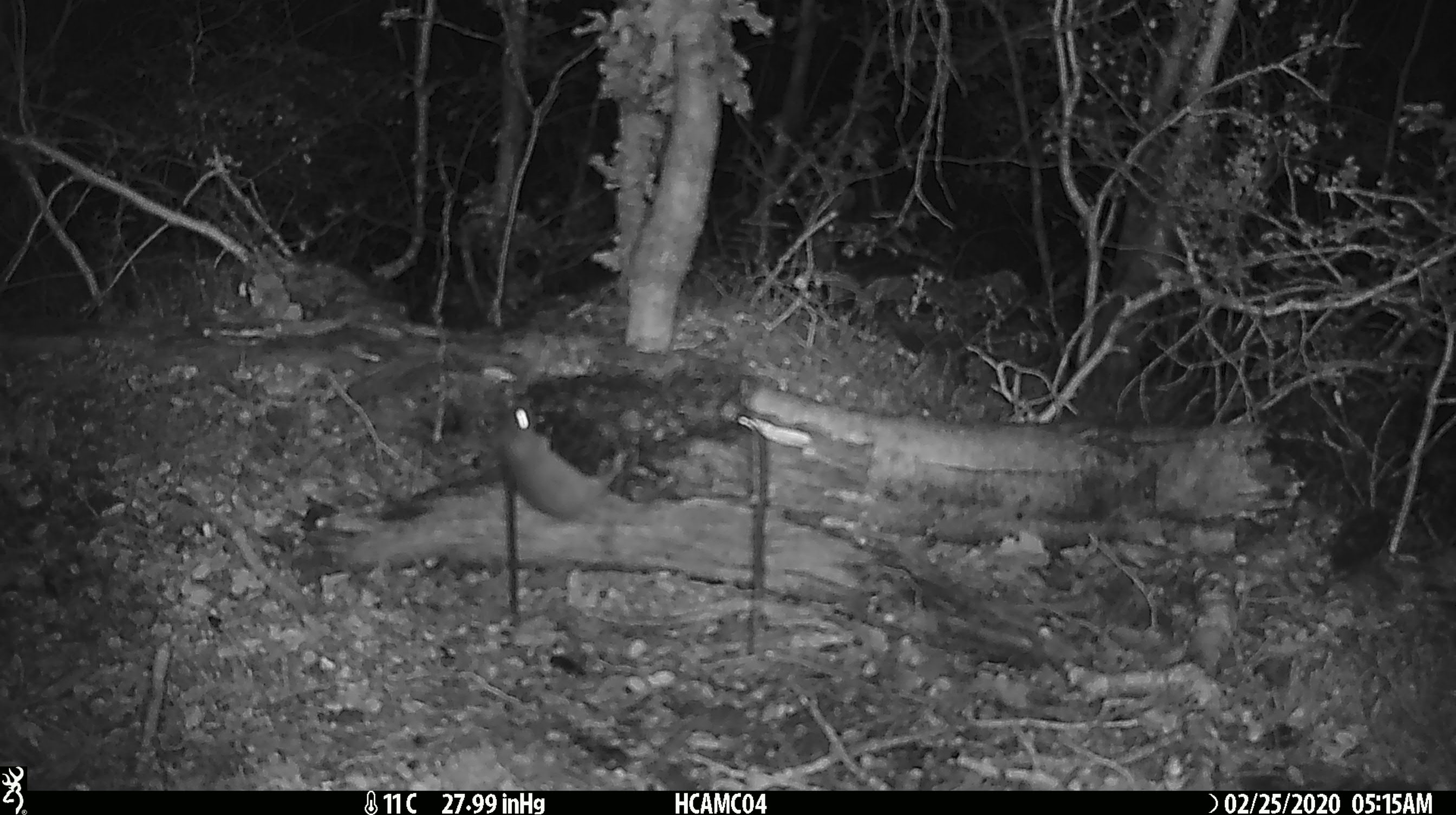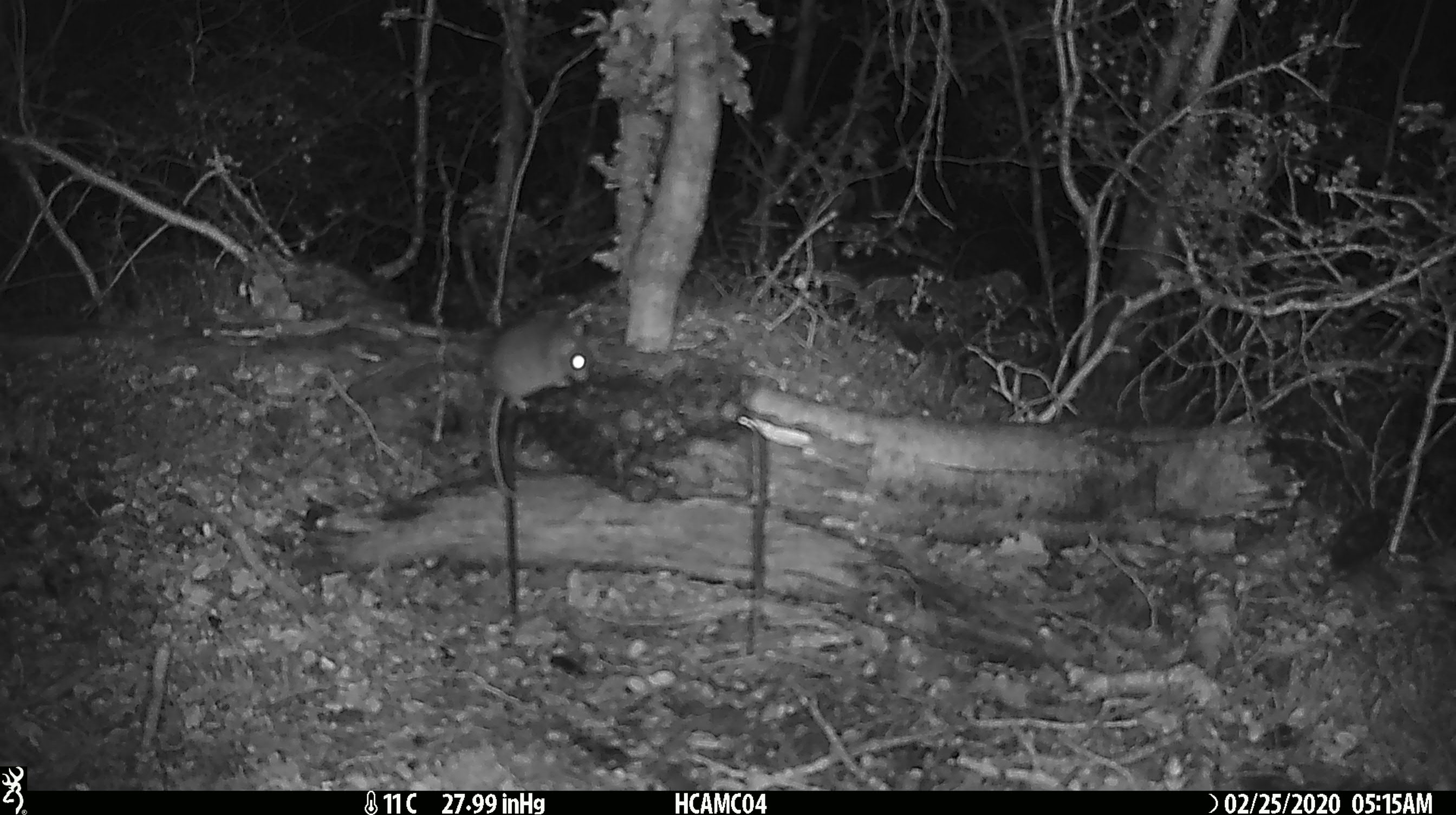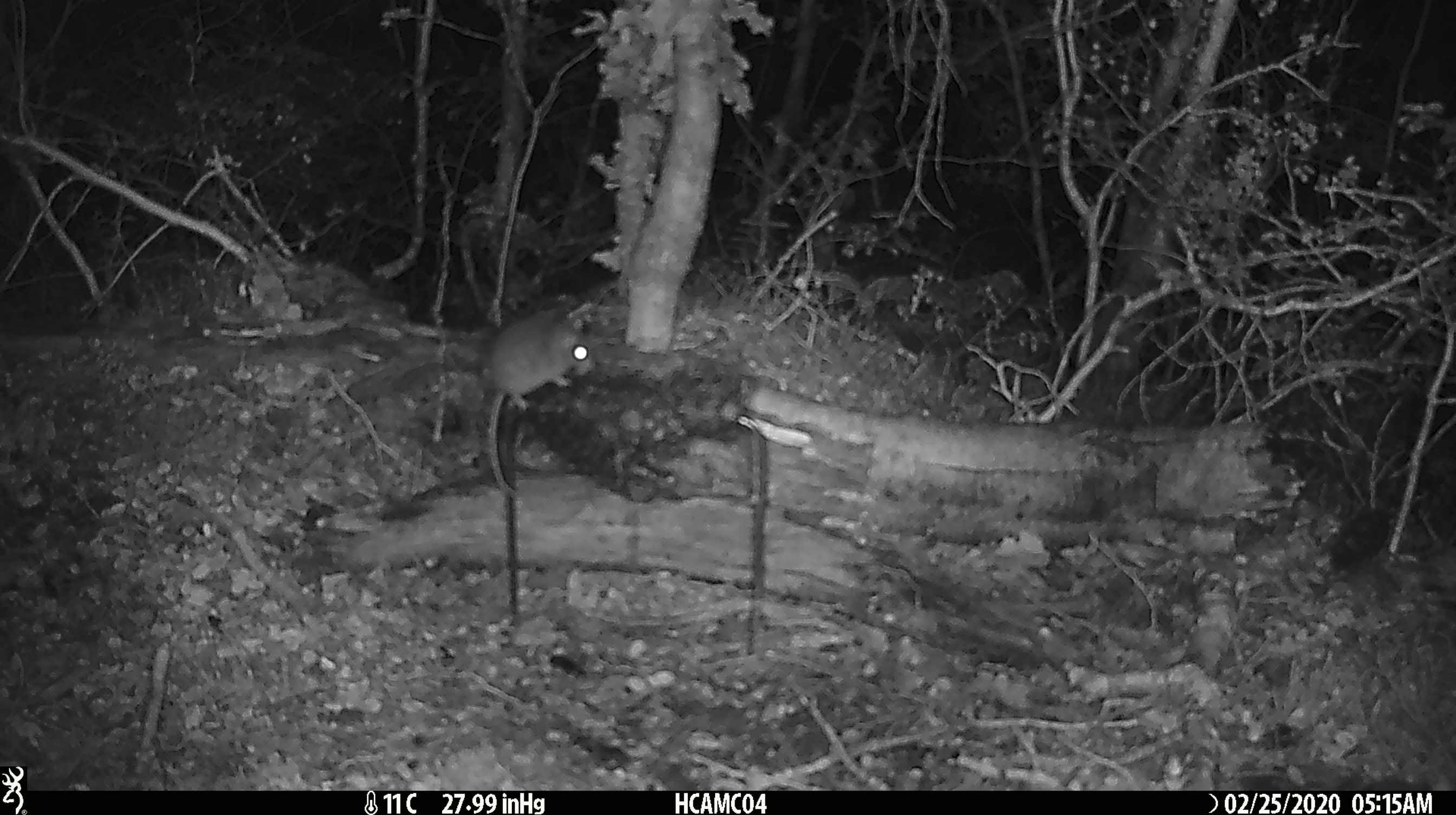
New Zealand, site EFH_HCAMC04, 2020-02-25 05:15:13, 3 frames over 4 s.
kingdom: Animalia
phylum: Chordata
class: Mammalia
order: Rodentia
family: Muridae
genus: Mus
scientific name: Mus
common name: mouse